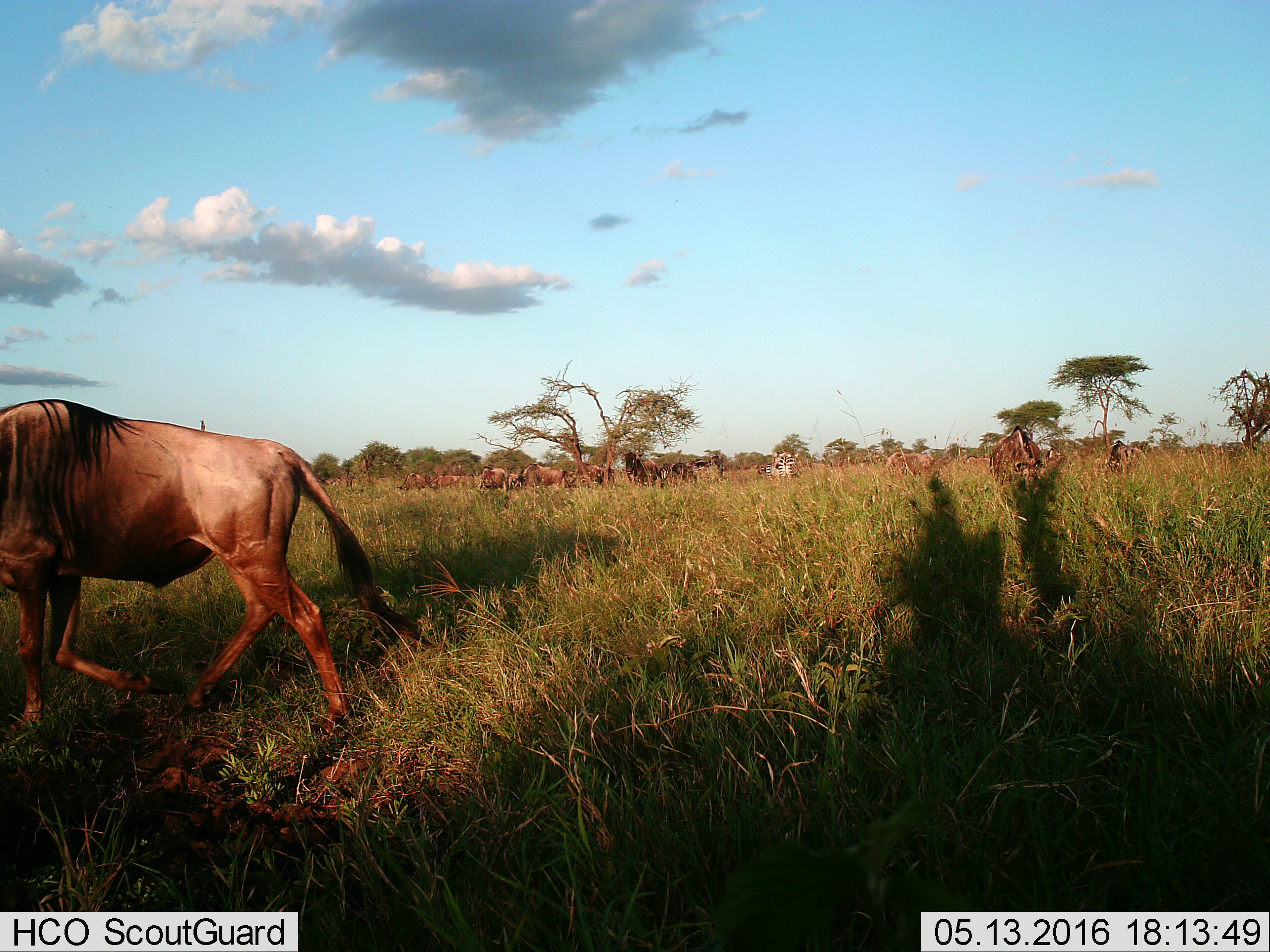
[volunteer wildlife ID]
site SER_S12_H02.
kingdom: Animalia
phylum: Chordata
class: Mammalia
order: Artiodactyla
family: Bovidae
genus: Connochaetes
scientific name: Connochaetes taurinus taurinus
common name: blue wildebeest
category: wildebeestblue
Wildebeestblue (blue wildebeest) (Connochaetes taurinus taurinus), count 11-50. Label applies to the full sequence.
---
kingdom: Animalia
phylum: Chordata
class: Mammalia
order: Perissodactyla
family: Equidae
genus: Equus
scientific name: Equus quagga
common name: plains zebra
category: zebraplains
Zebraplains (plains zebra) (Equus quagga), count 2. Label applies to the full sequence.